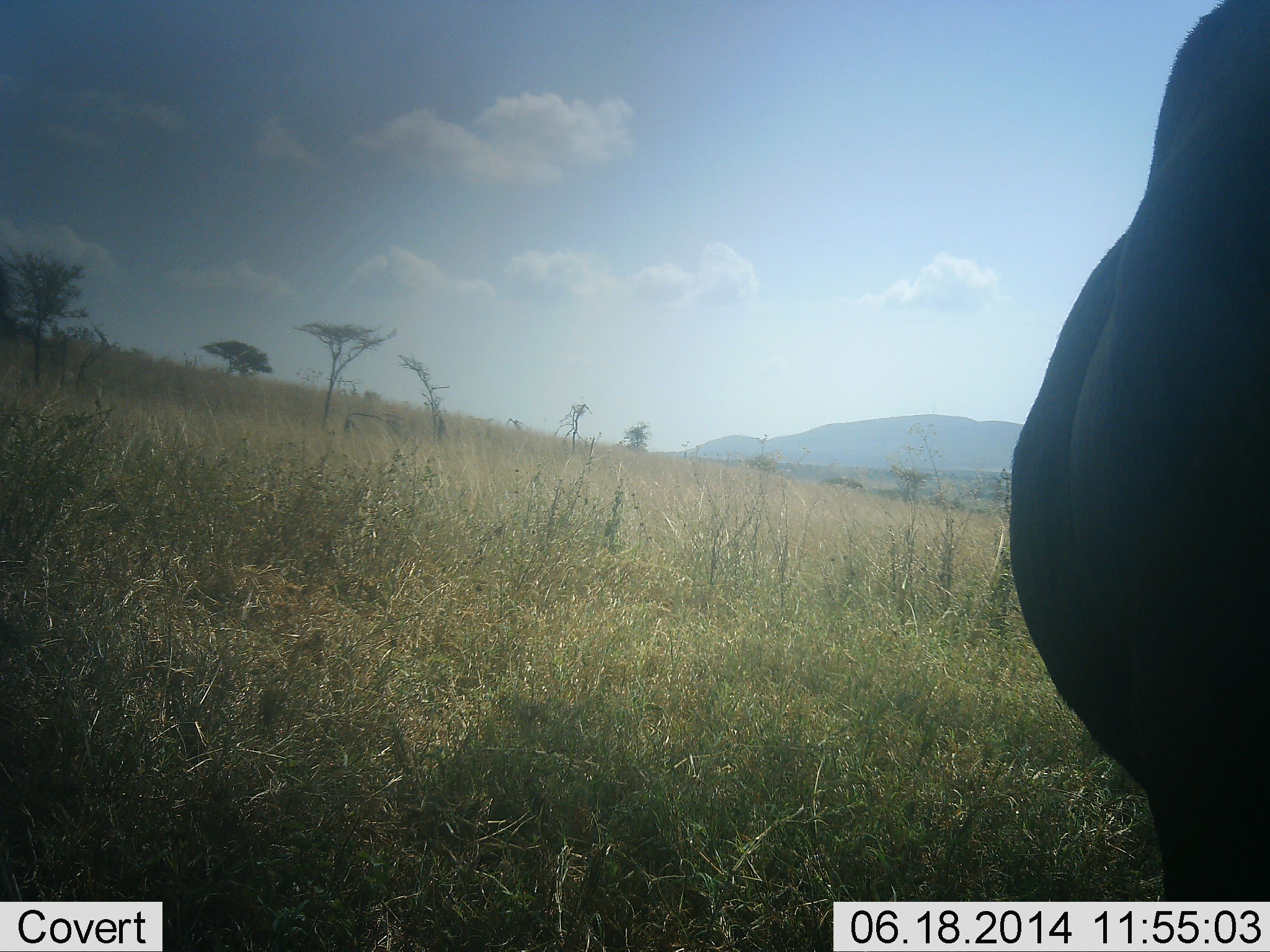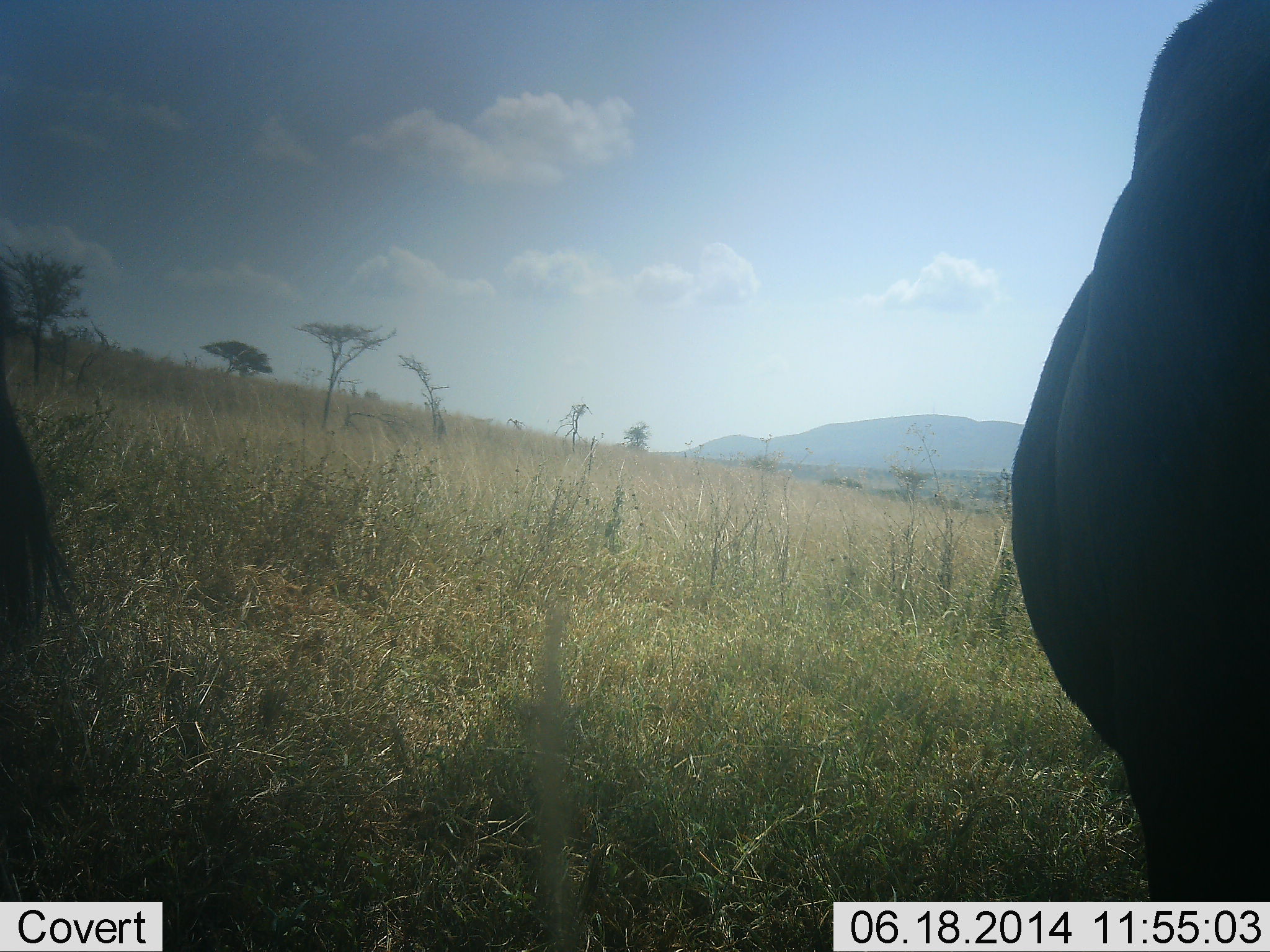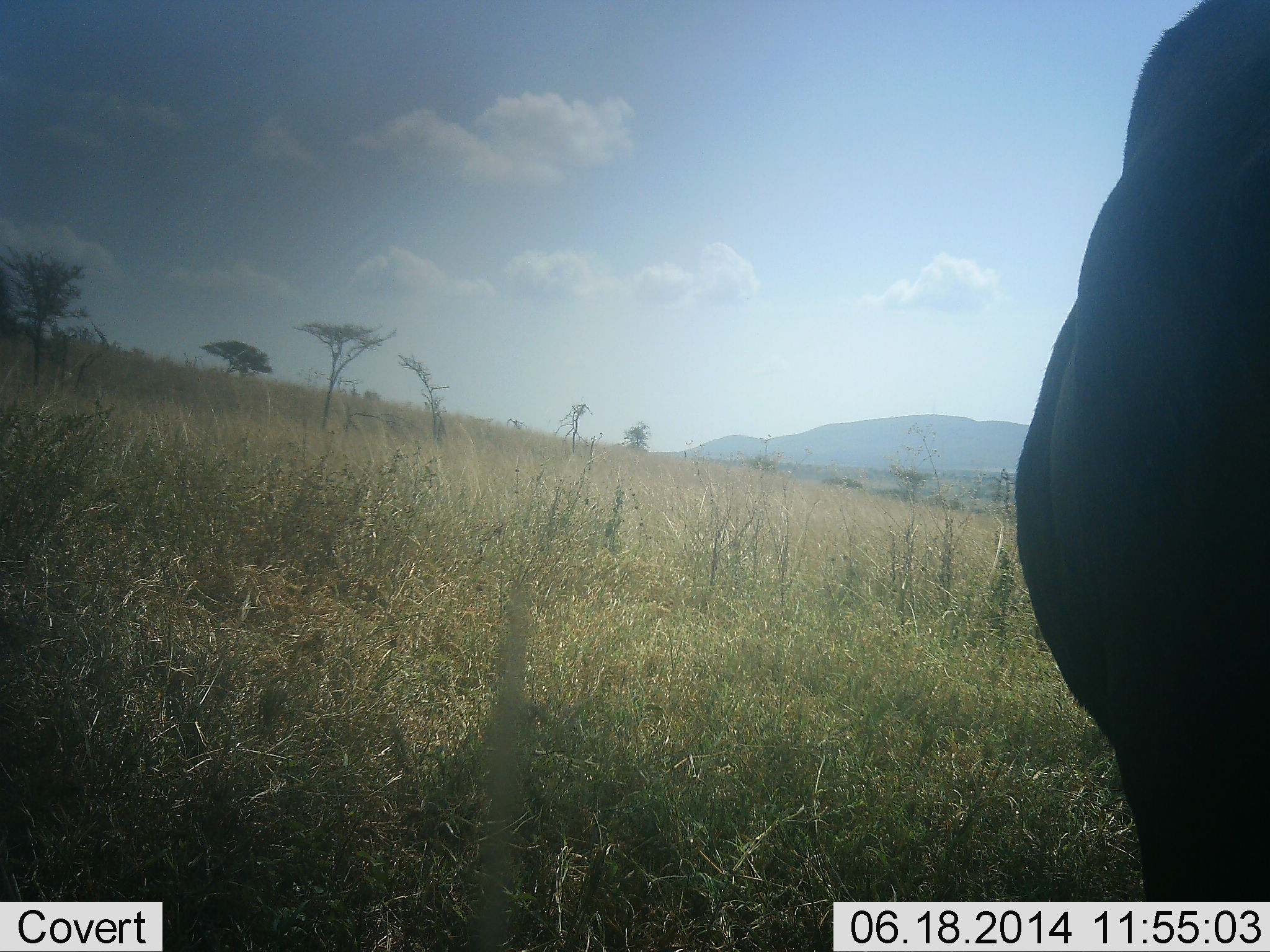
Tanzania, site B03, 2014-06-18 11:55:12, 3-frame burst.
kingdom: Animalia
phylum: Chordata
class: Mammalia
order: Artiodactyla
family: Bovidae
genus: Connochaetes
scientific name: Connochaetes taurinus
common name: blue wildebeest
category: wildebeest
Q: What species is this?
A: Wildebeest (blue wildebeest) (Connochaetes taurinus).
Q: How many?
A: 2.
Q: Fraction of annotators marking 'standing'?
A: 80%.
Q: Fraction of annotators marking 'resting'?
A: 0%.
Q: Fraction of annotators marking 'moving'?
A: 0%.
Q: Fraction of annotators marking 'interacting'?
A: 0%.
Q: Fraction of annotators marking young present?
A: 0%.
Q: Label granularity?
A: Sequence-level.